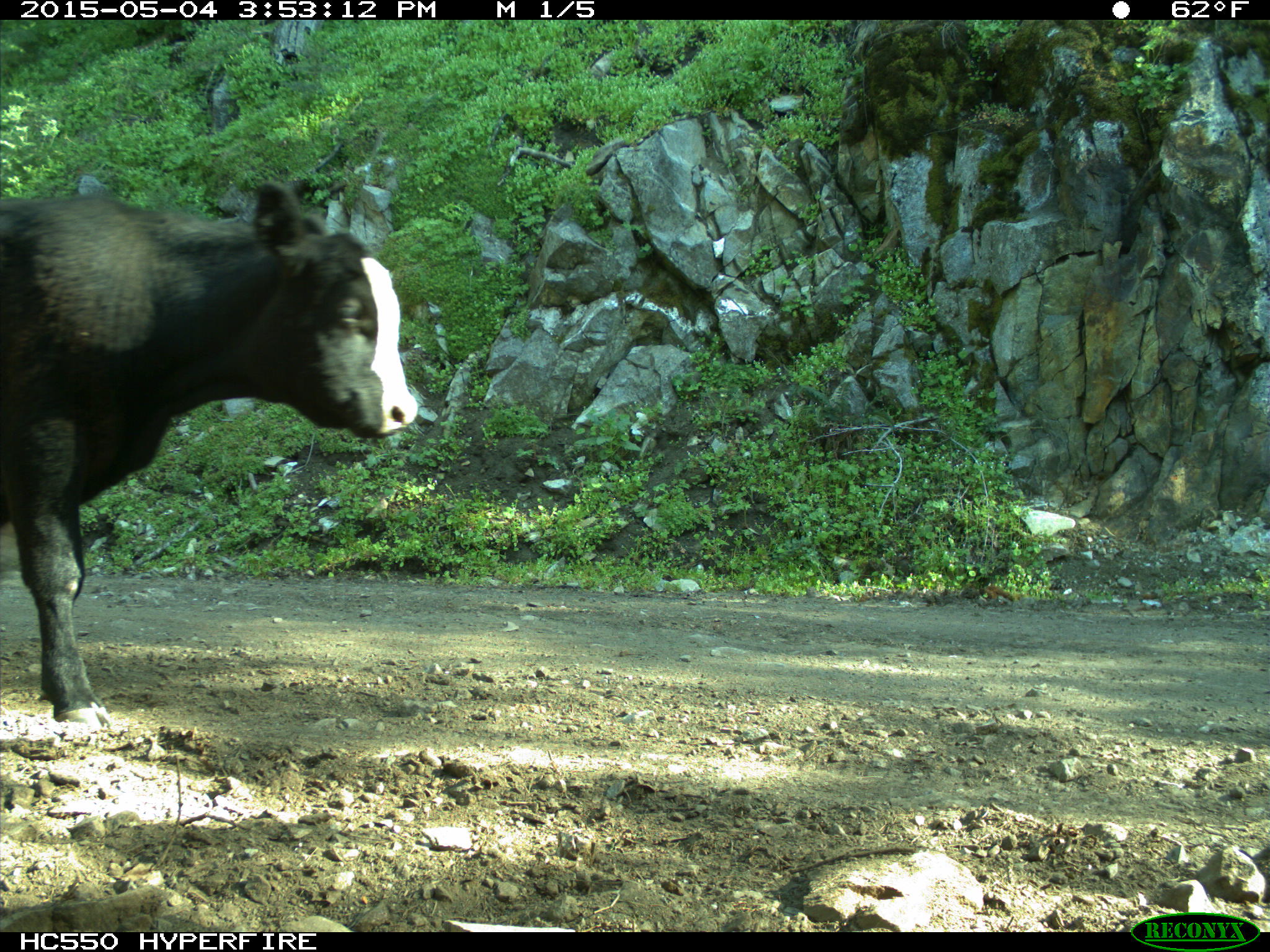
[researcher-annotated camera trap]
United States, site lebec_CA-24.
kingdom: Animalia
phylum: Chordata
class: Mammalia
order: Artiodactyla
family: Bovidae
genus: Bos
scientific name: Bos taurus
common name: domestic cow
Bos taurus (domestic cow).